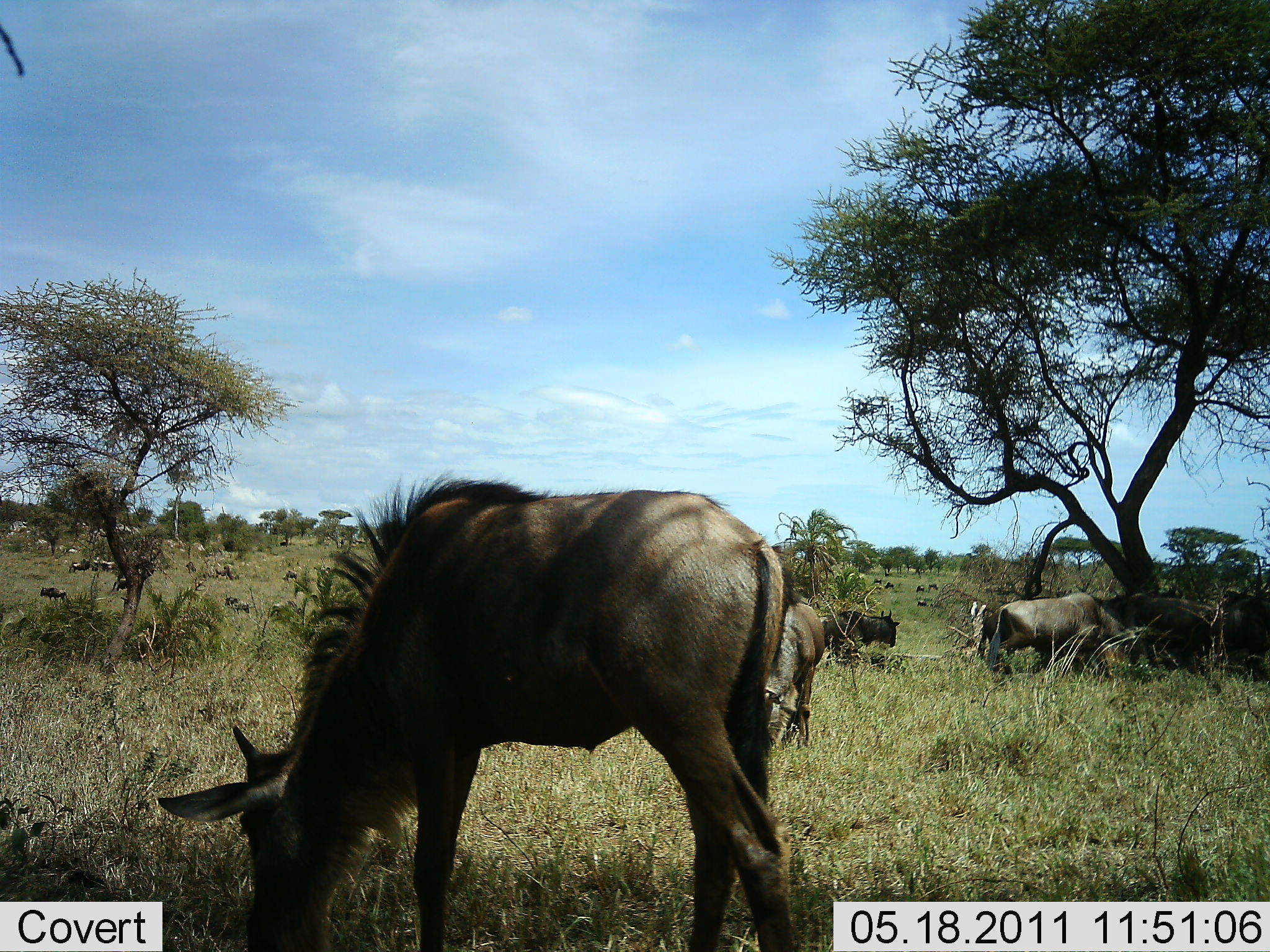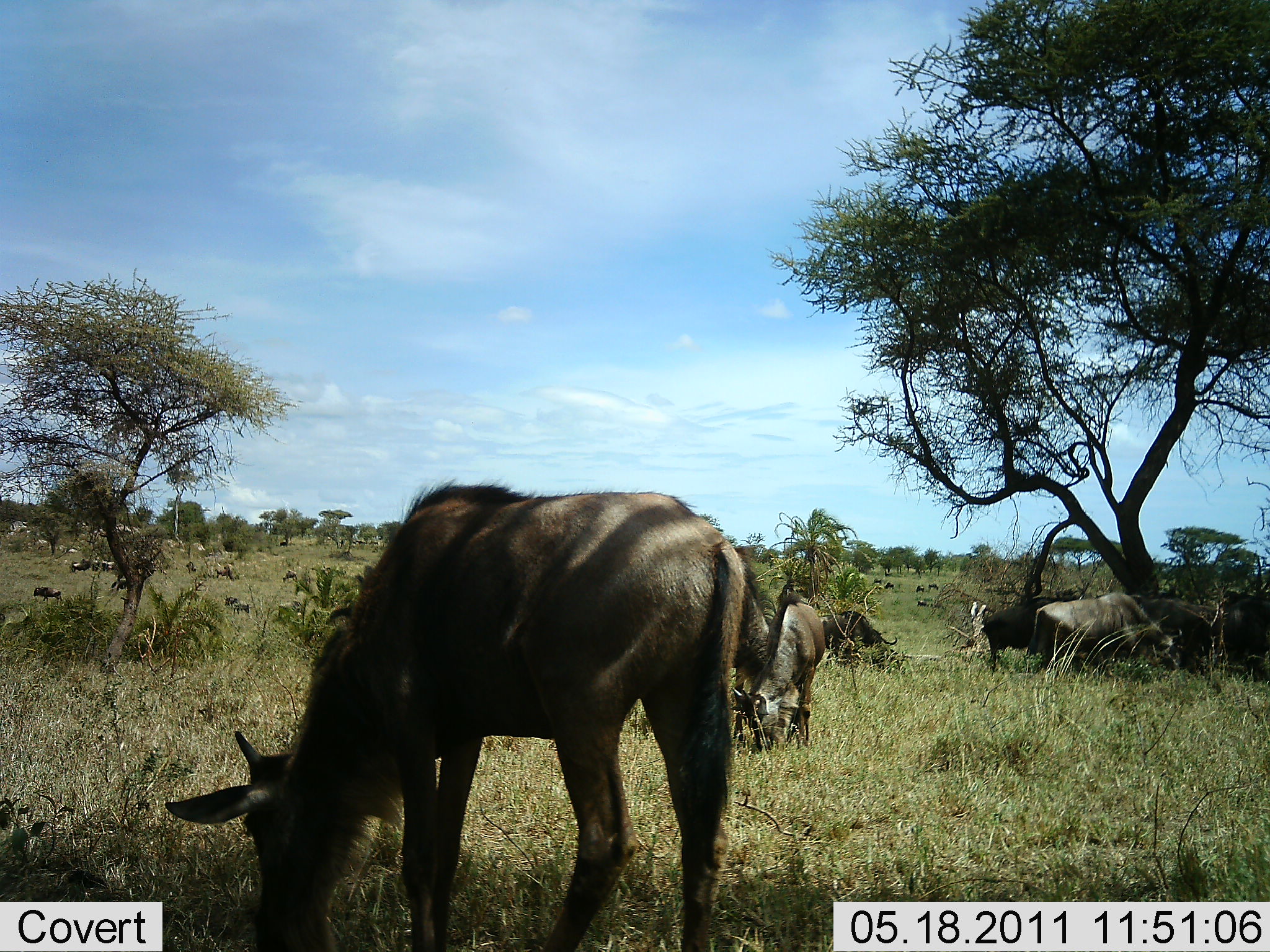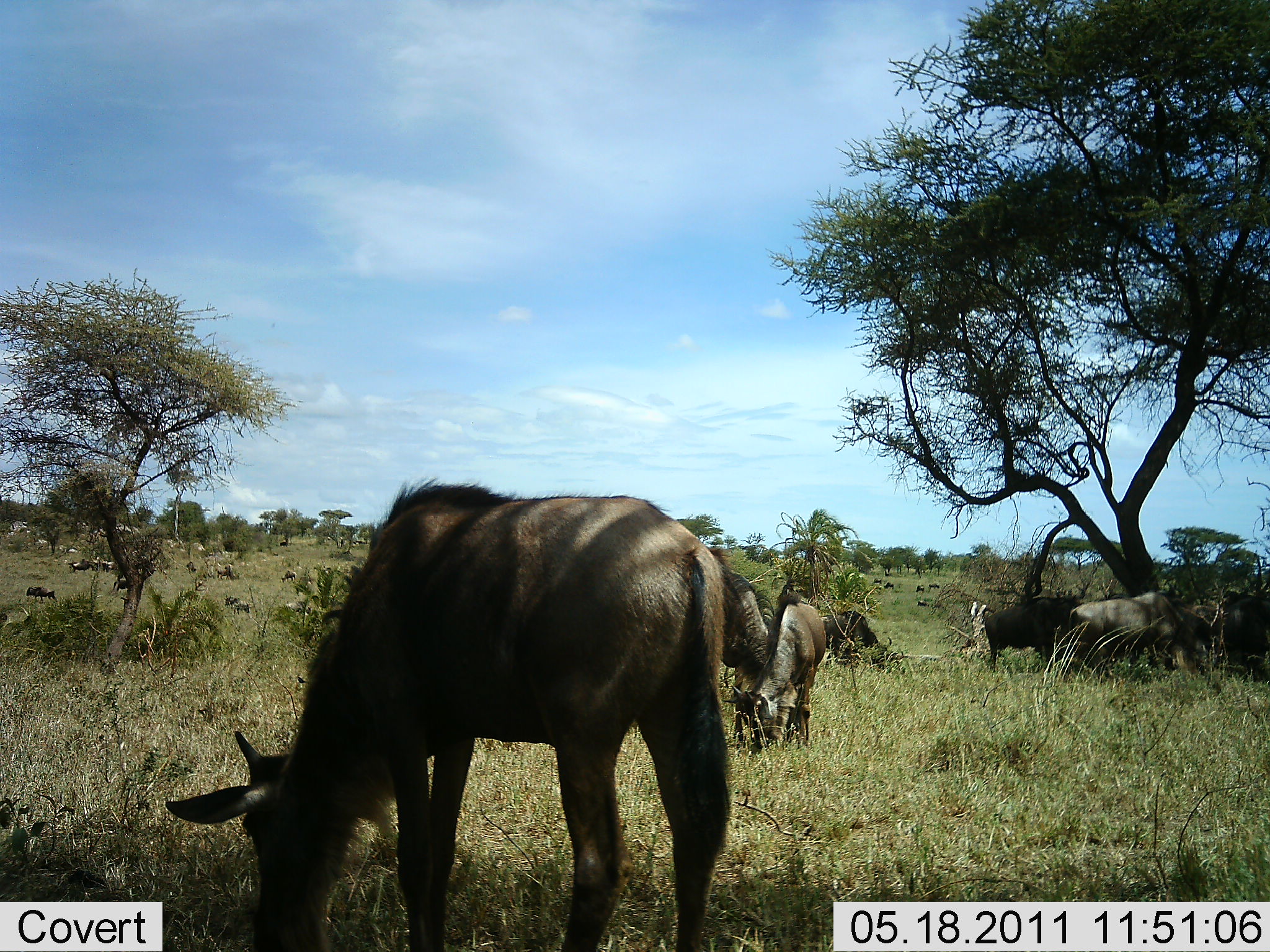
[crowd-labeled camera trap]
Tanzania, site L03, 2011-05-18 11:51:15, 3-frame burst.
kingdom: Animalia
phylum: Chordata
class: Mammalia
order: Artiodactyla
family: Bovidae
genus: Connochaetes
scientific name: Connochaetes taurinus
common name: blue wildebeest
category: wildebeest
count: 6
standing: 36%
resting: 9%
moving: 18%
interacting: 0%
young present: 0%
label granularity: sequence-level